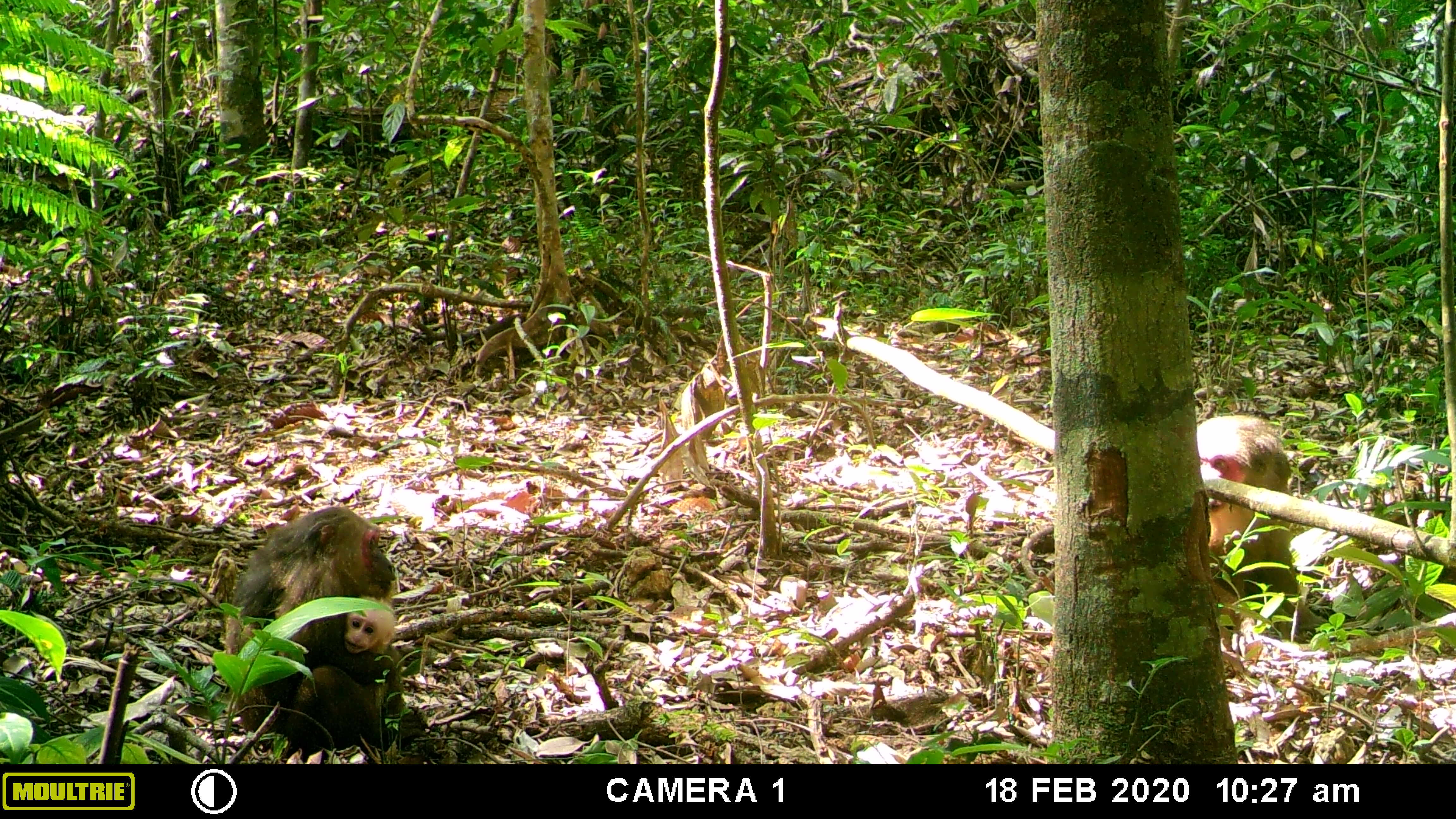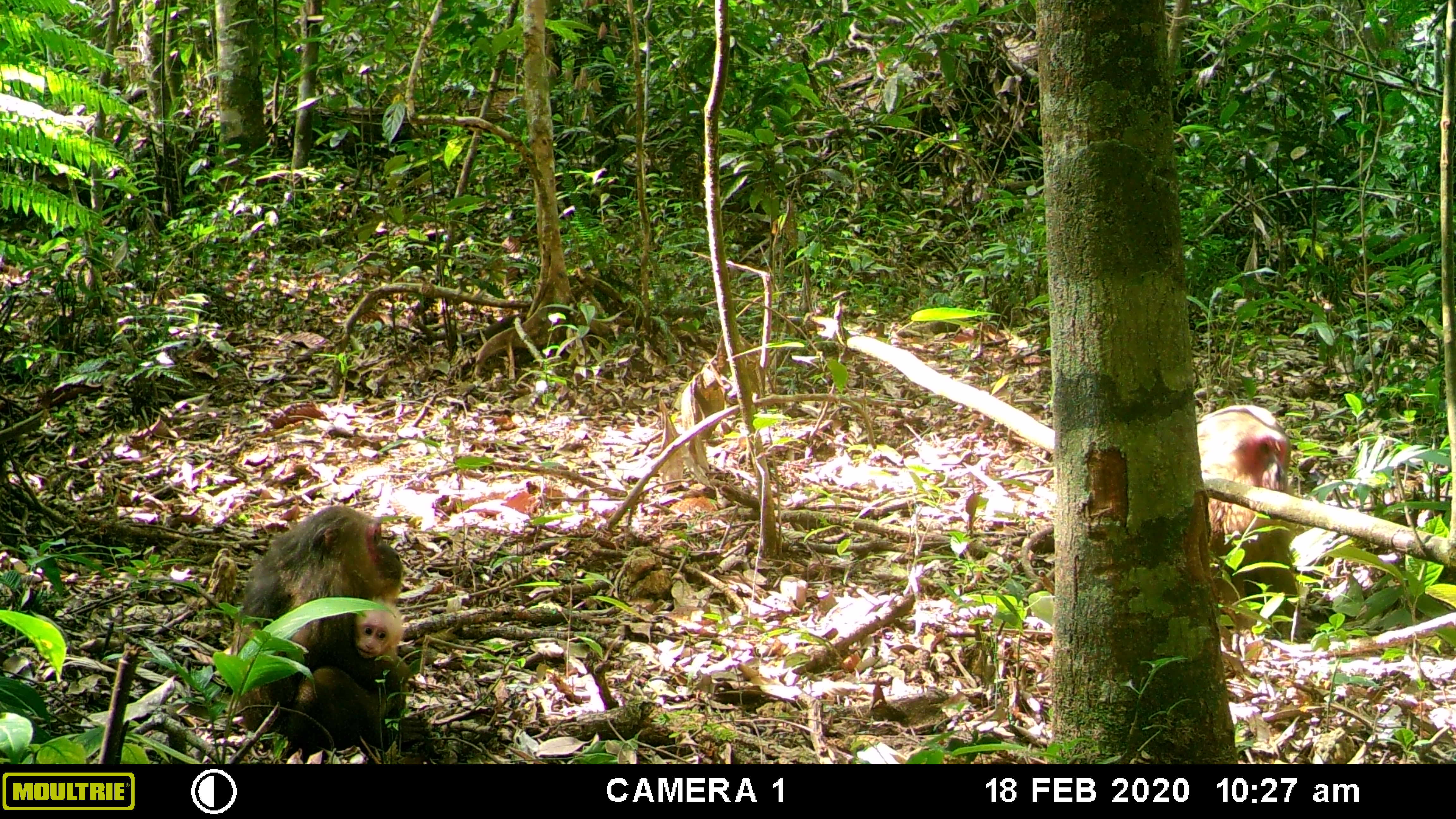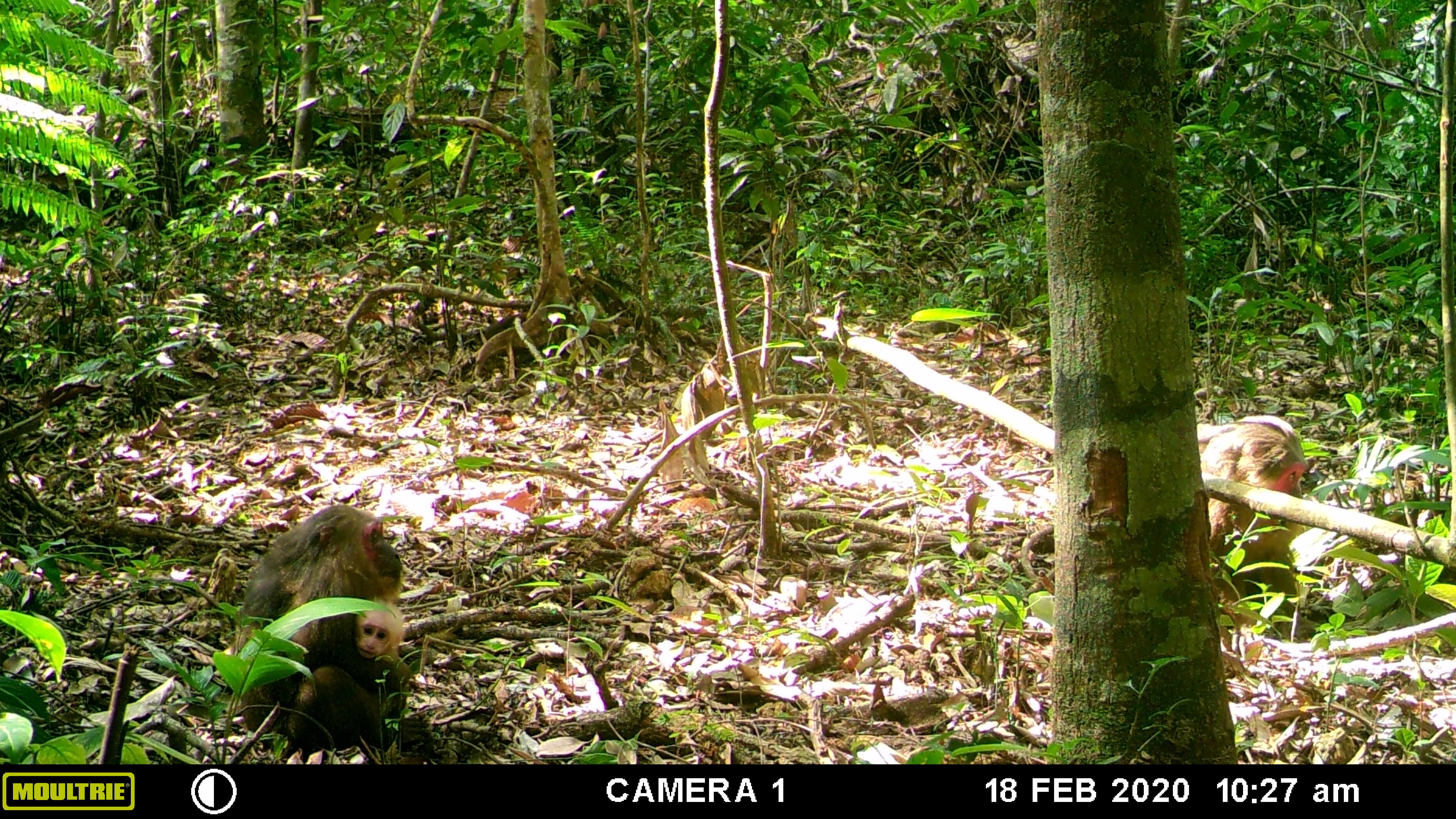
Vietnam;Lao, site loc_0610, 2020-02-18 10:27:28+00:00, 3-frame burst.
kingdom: Animalia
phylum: Chordata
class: Mammalia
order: Primates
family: Cercopithecidae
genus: Macaca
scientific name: Macaca arctoides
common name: stump-tailed macaque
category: stump tailed macaque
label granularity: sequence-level